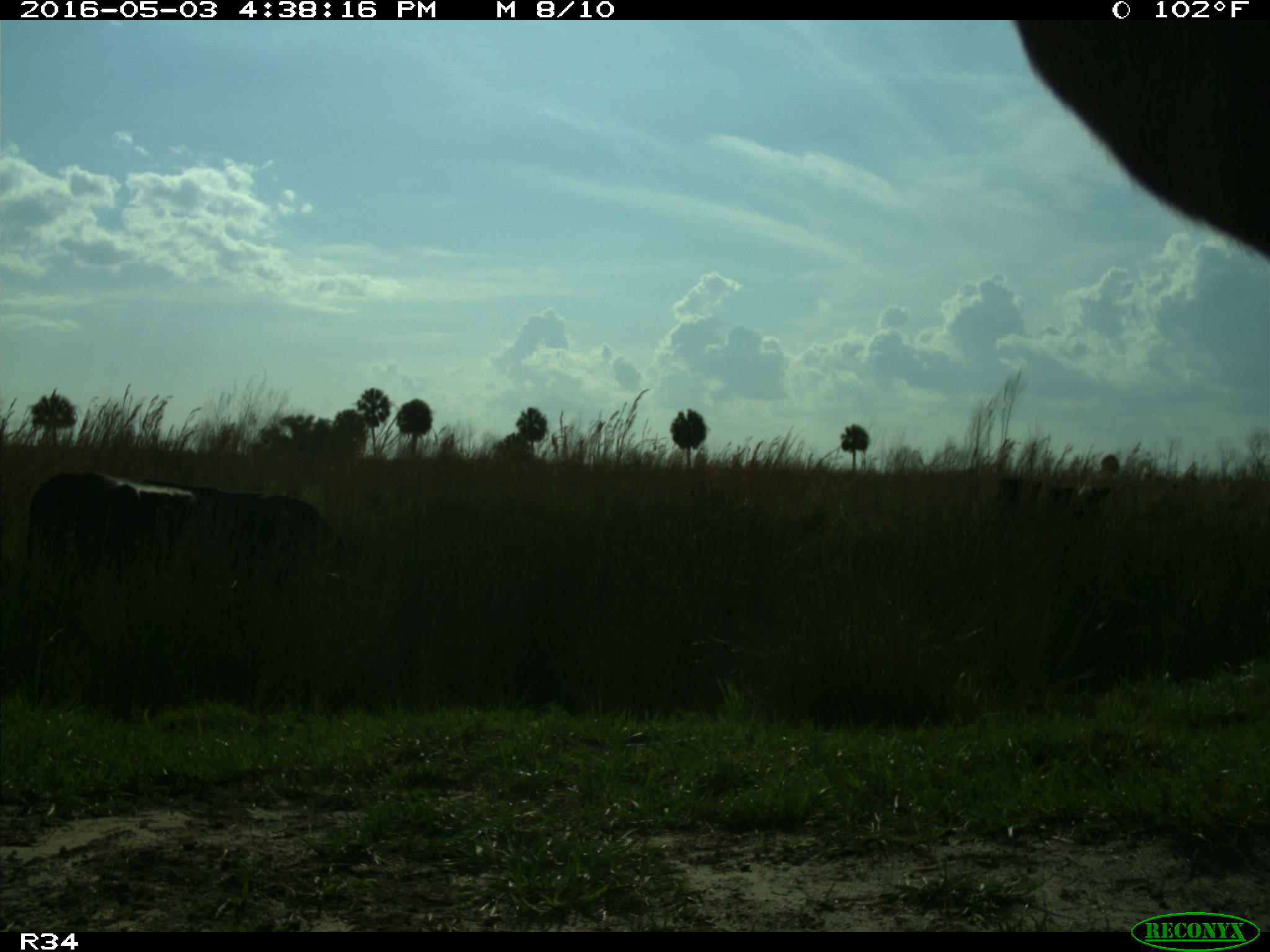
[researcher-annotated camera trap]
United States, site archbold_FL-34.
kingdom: Animalia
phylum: Chordata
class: Mammalia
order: Artiodactyla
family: Bovidae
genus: Bos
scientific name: Bos taurus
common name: domestic cow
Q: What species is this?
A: Bos taurus (domestic cow).